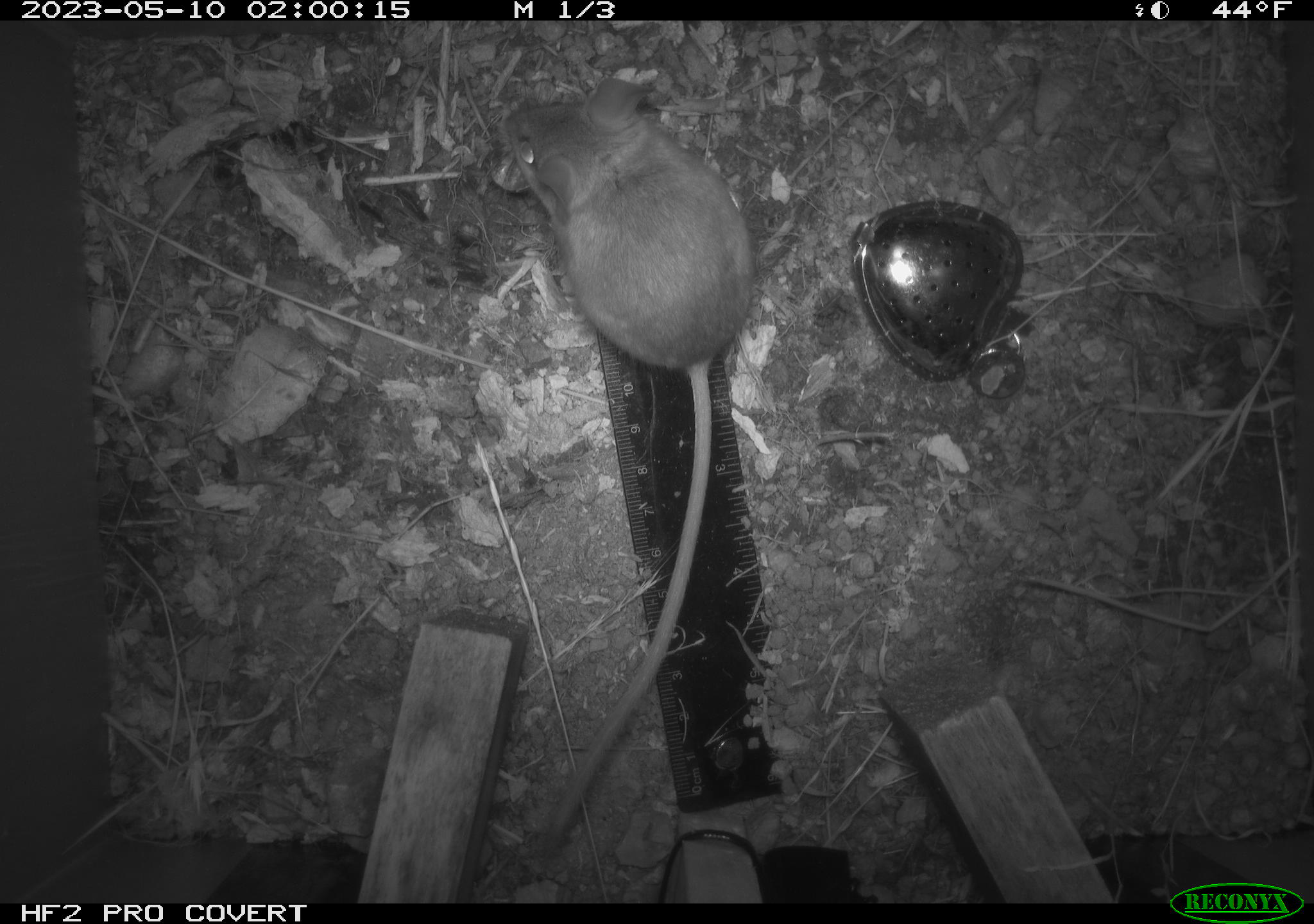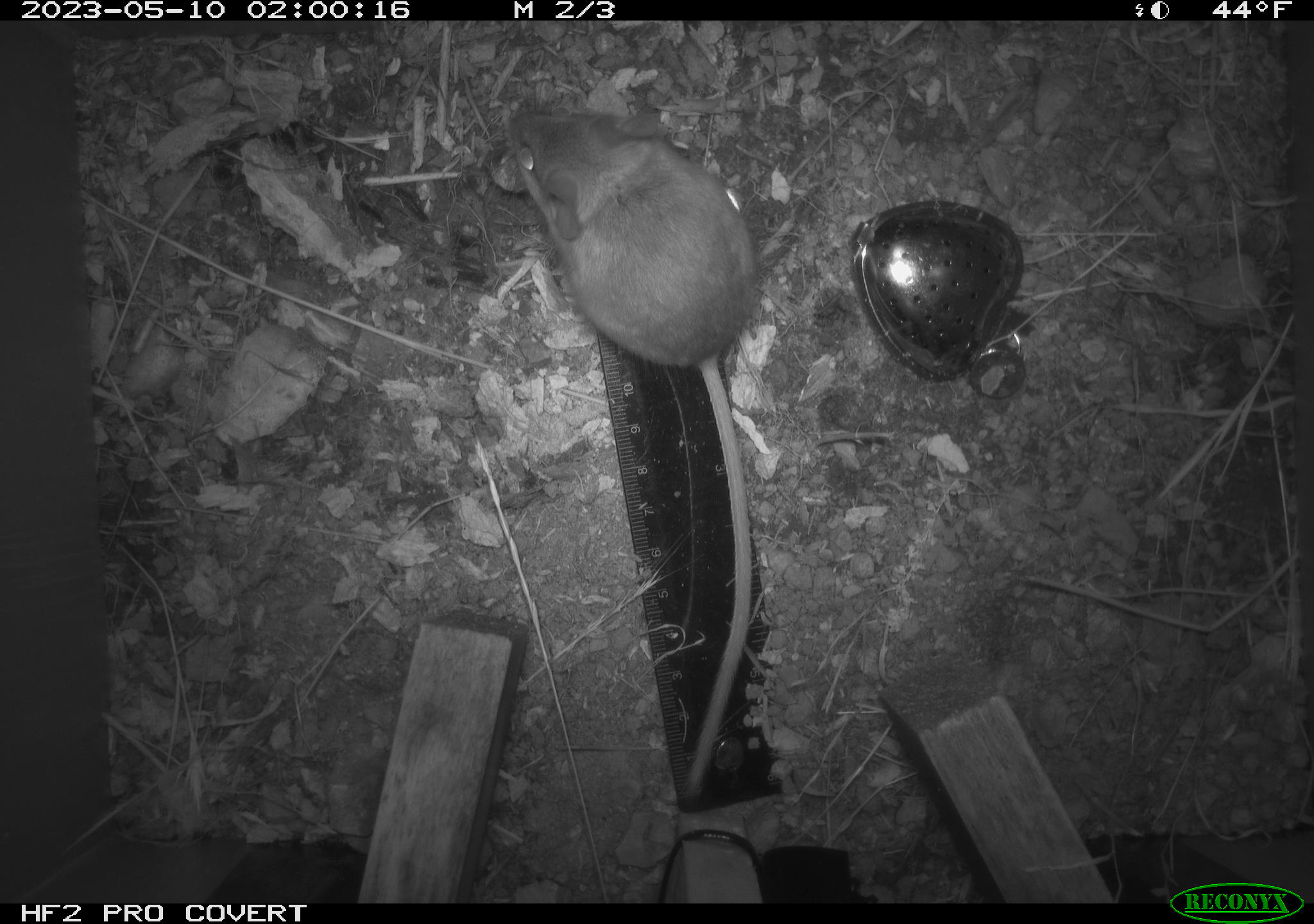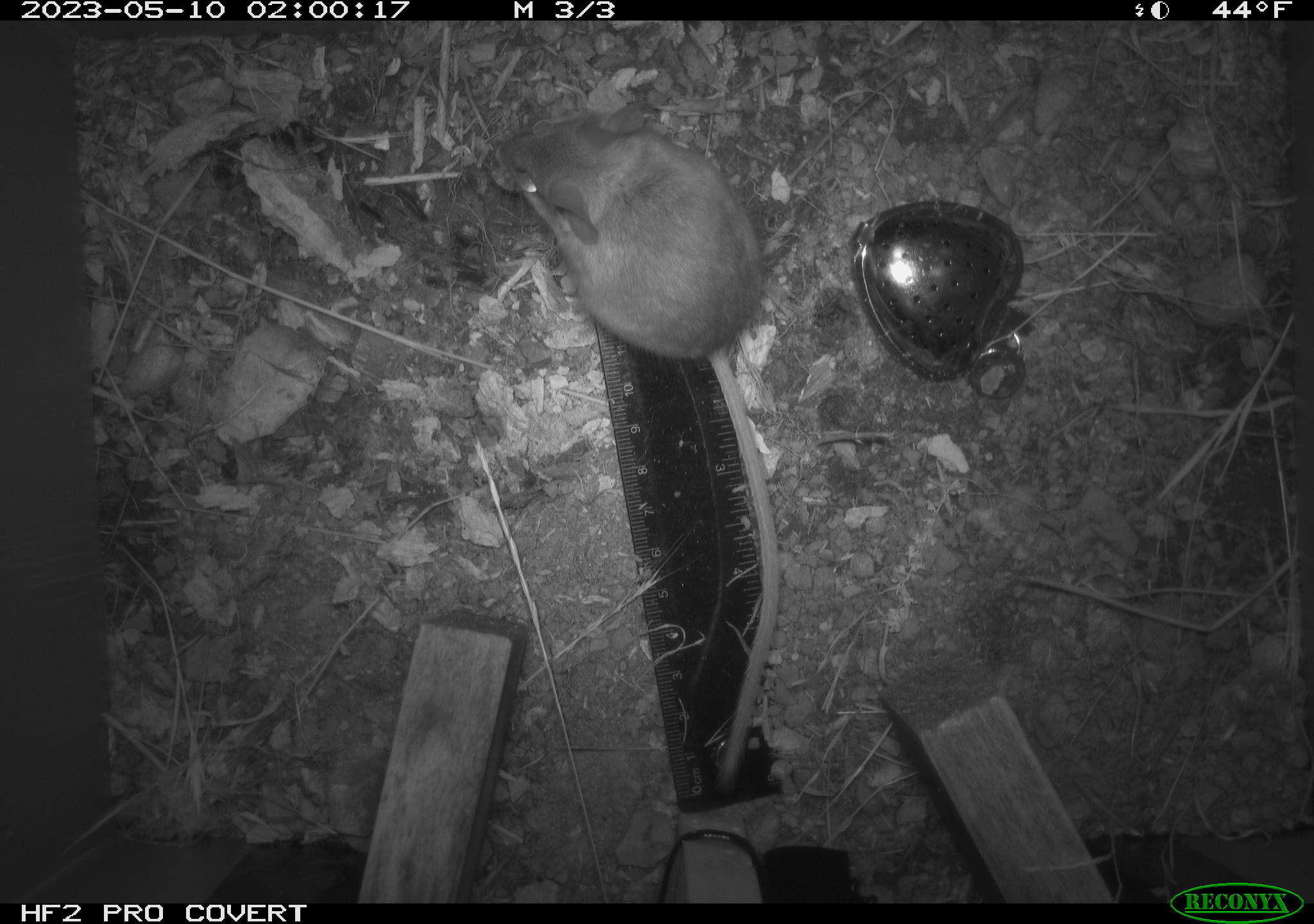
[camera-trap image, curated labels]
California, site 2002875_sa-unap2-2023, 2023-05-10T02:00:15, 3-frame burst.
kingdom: Animalia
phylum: Chordata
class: Mammalia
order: Rodentia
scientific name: Rodentia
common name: mouse species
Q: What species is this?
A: Mouse species (Rodentia).